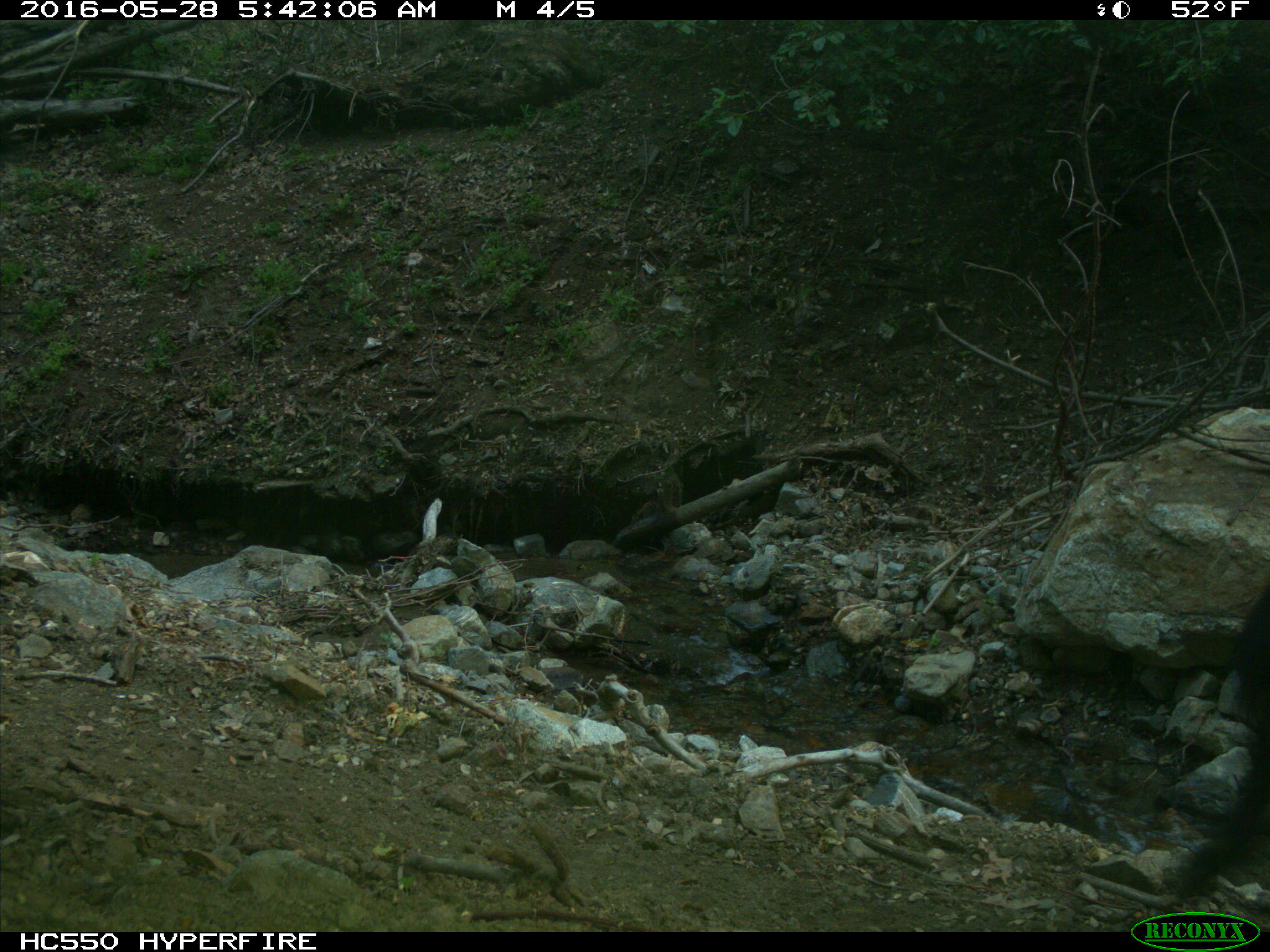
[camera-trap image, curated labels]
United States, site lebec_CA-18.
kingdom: Animalia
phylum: Chordata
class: Mammalia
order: Artiodactyla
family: Bovidae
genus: Bos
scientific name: Bos taurus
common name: domestic cow